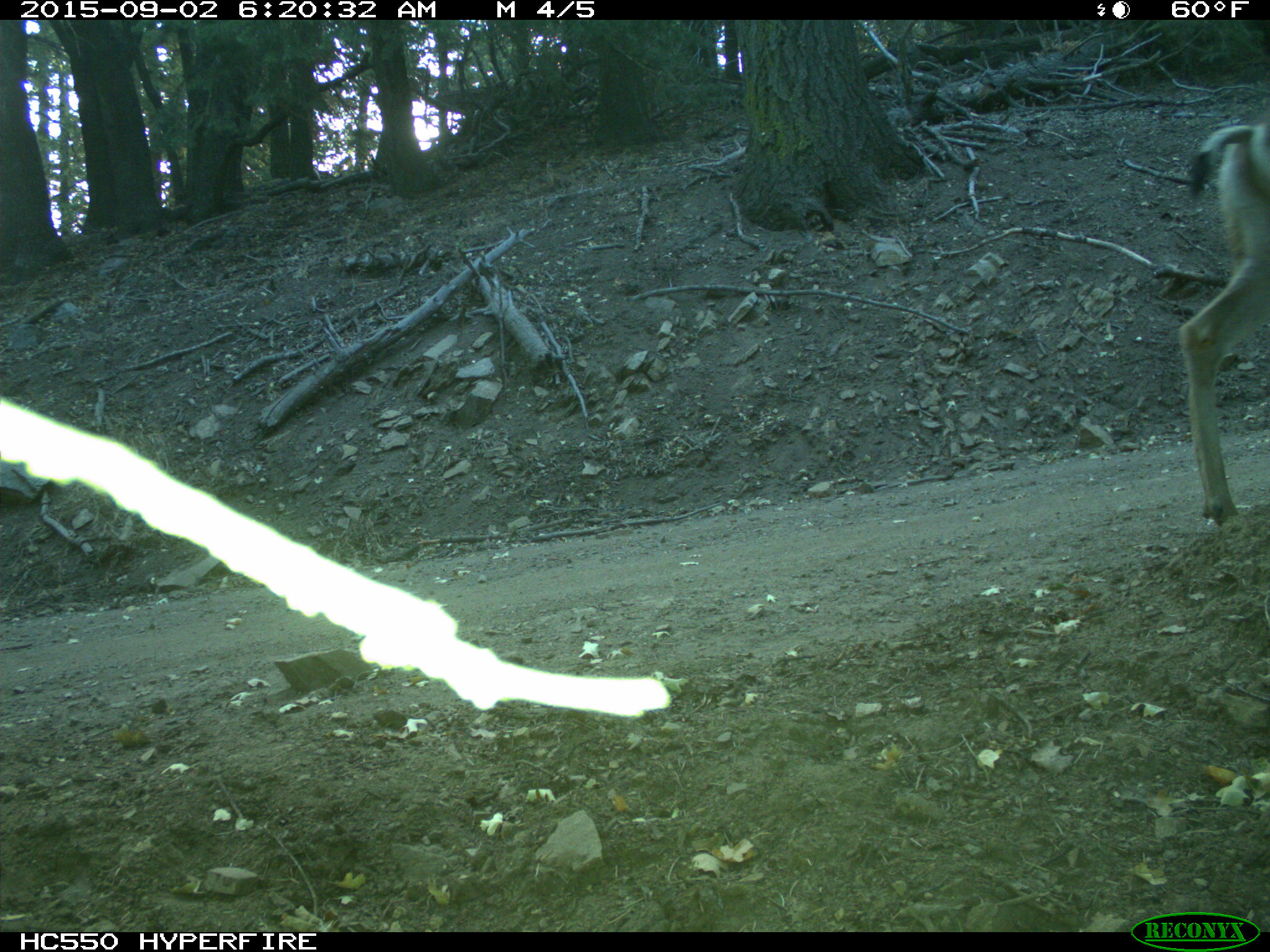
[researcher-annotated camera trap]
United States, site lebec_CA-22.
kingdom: Animalia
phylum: Chordata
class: Mammalia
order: Artiodactyla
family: Cervidae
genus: Odocoileus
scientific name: Odocoileus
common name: deer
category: unidentified deer